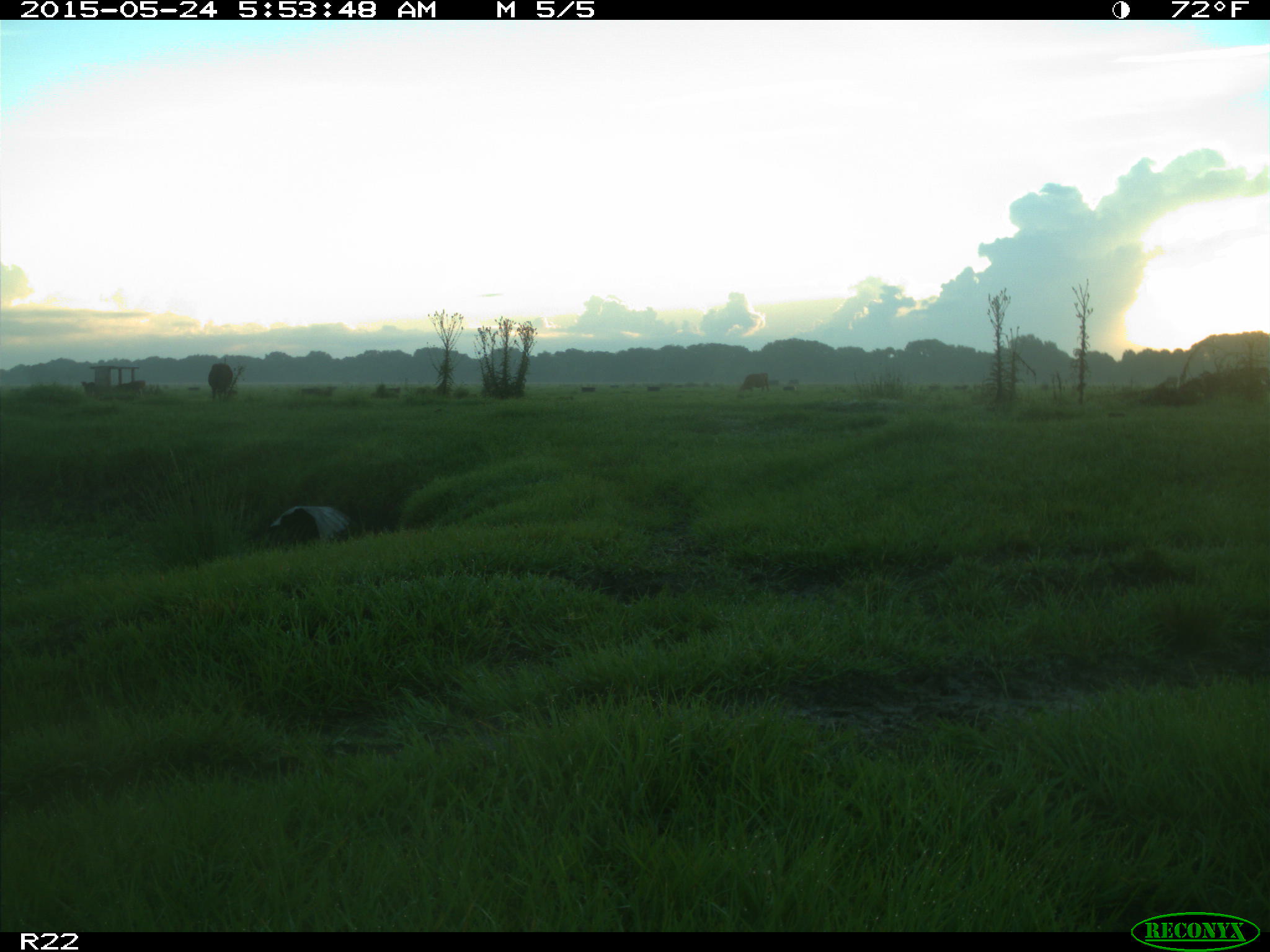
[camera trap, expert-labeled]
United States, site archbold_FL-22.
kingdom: Animalia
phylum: Chordata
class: Mammalia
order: Artiodactyla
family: Bovidae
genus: Bos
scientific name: Bos taurus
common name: domestic cow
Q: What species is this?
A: Bos taurus (domestic cow).